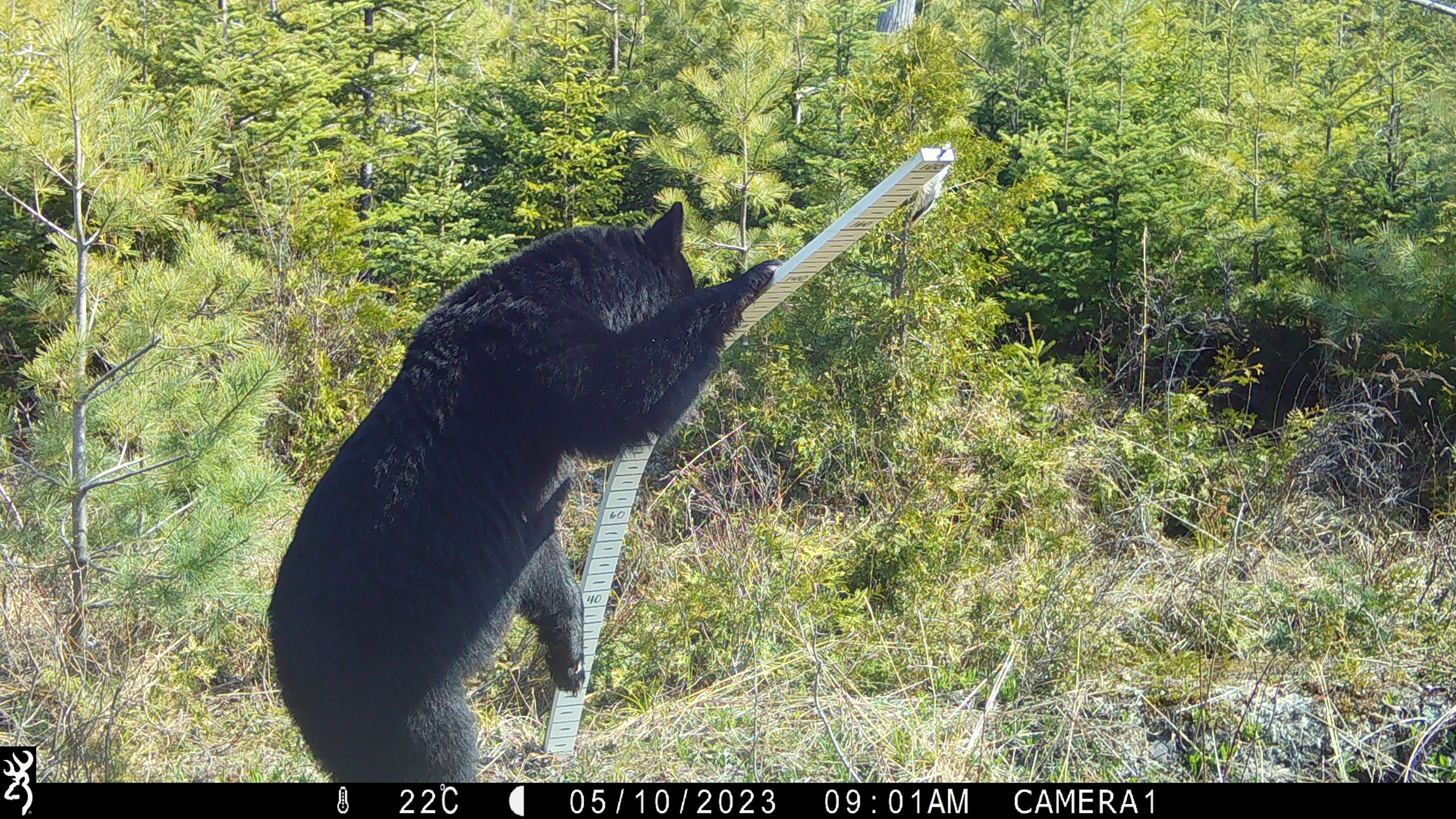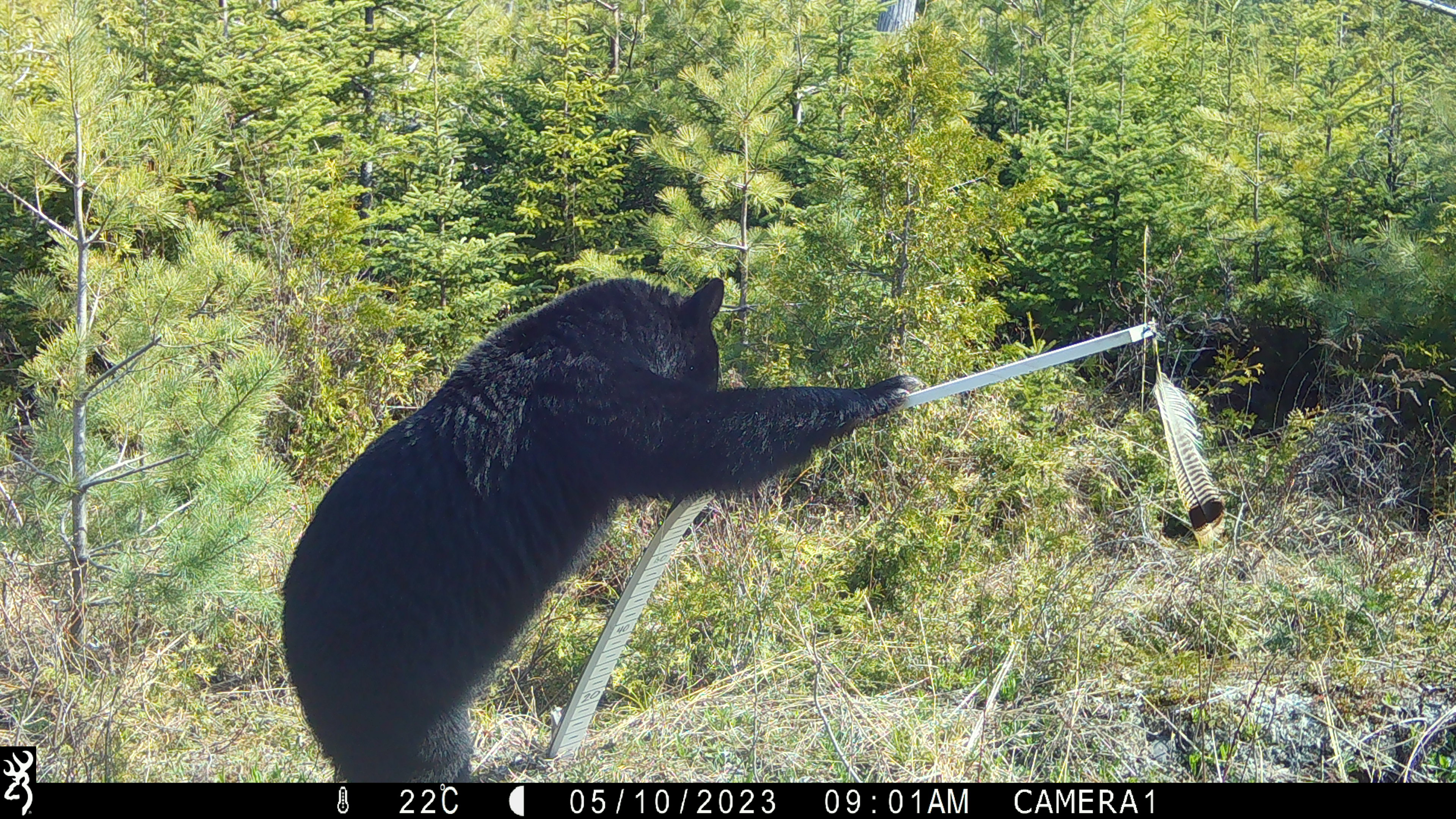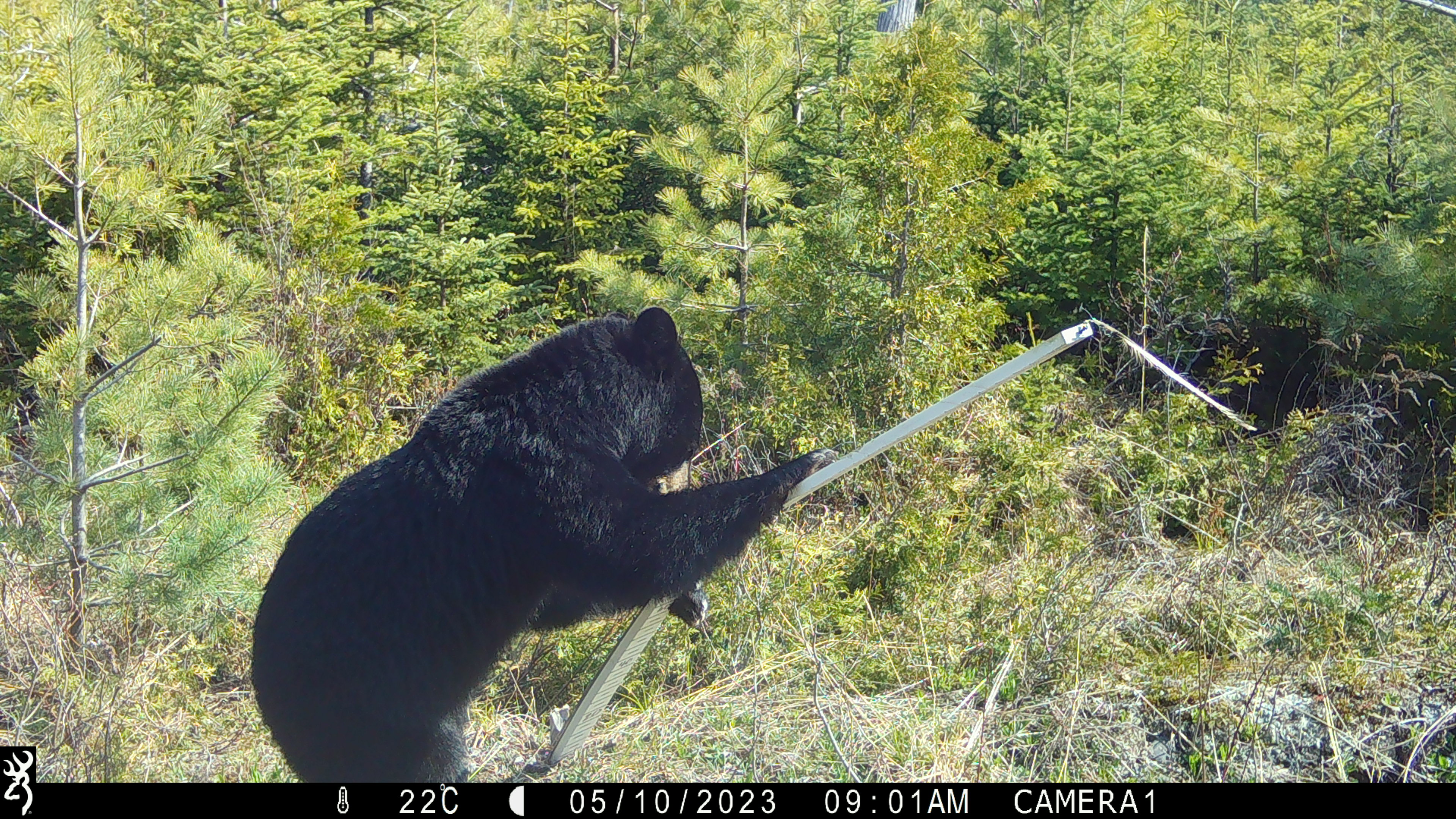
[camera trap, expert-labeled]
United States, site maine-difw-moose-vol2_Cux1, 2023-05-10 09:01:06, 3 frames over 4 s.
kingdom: Animalia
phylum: Chordata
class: Mammalia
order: Carnivora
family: Ursidae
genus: Ursus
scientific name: Ursus americanus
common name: black bear